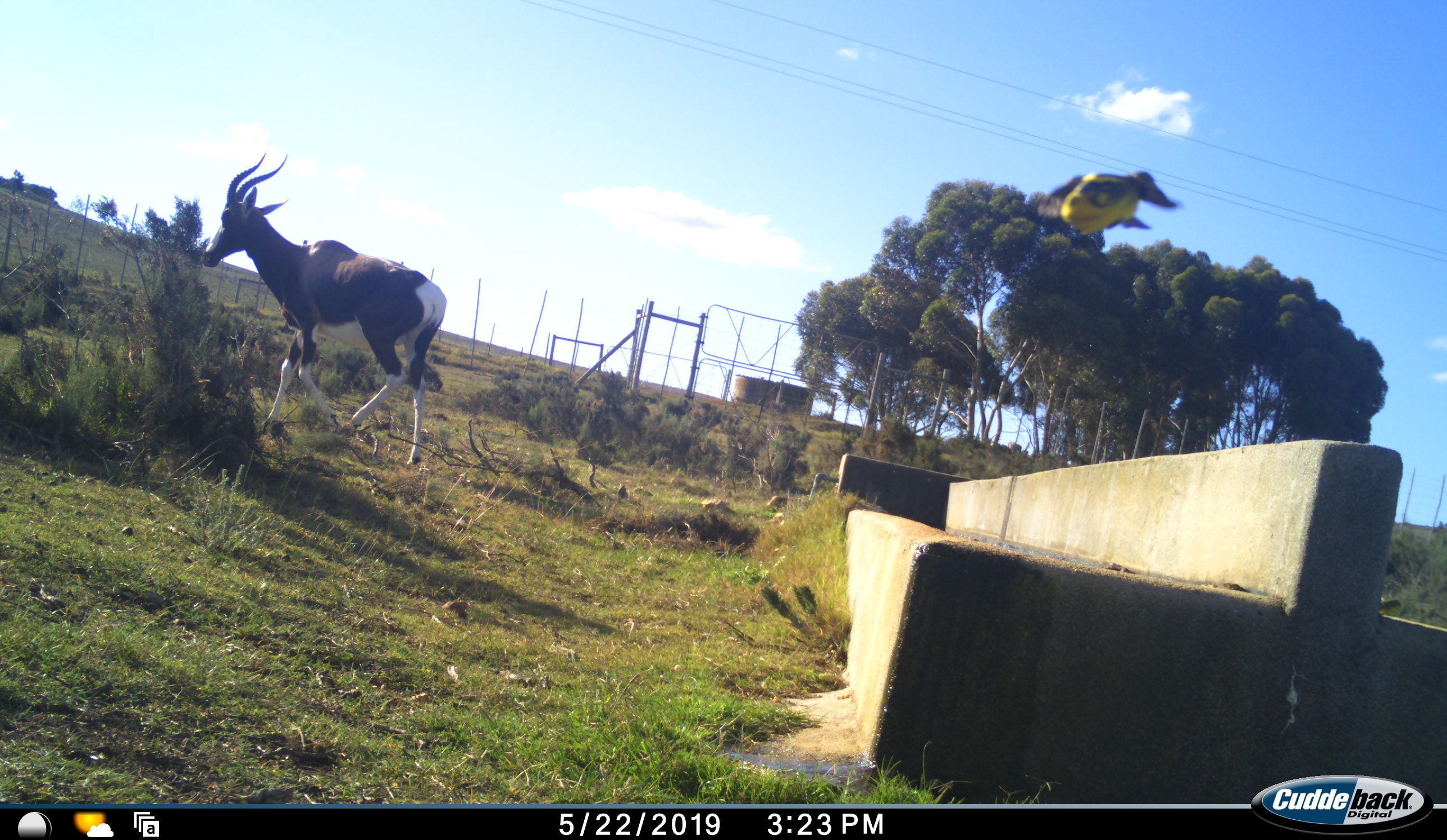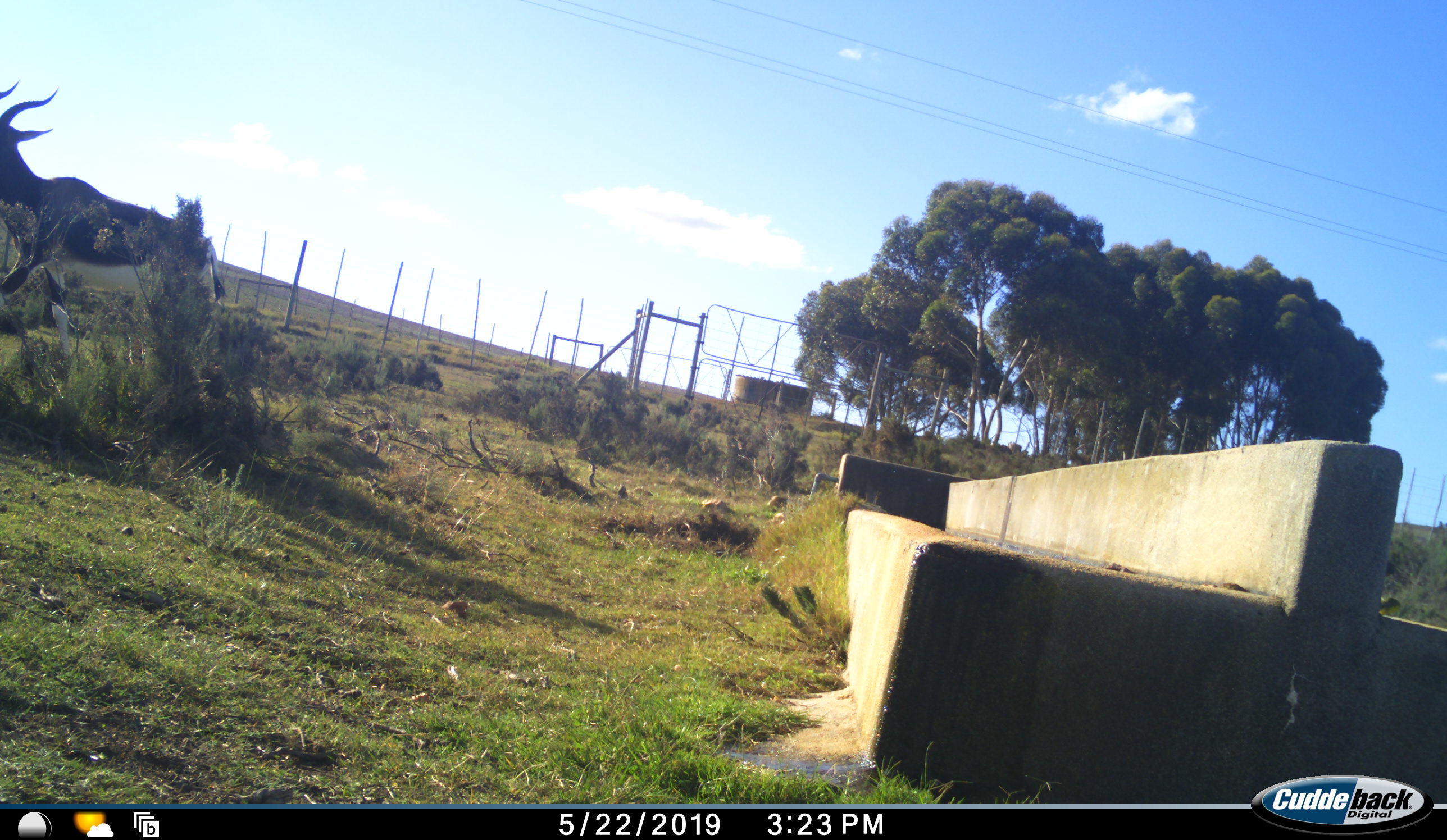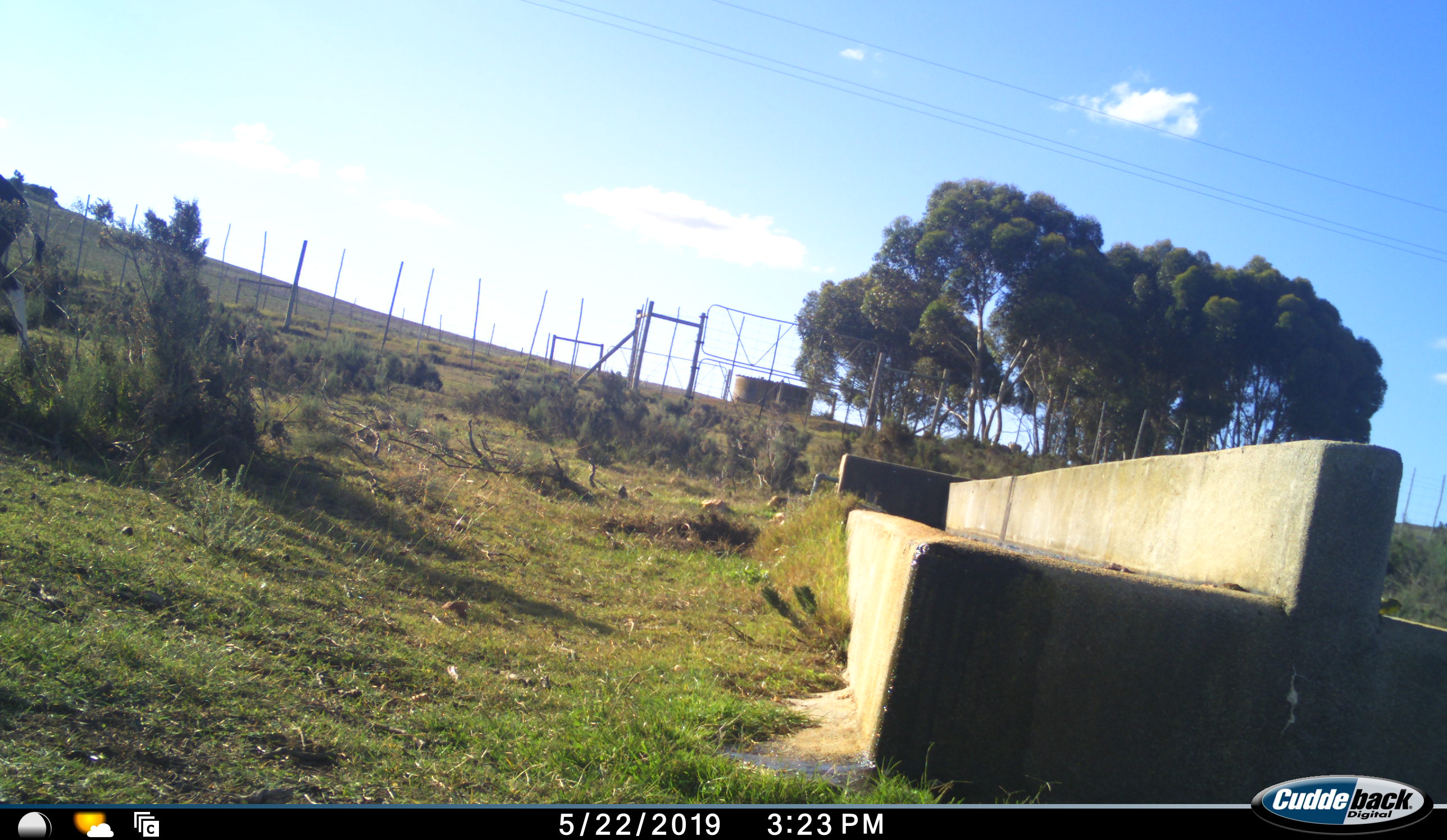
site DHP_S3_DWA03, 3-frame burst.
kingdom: Animalia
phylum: Chordata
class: Aves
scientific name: Aves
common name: bird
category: birdother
Birdother (bird) (Aves), count 1. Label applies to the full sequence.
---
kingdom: Animalia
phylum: Chordata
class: Mammalia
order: Artiodactyla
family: Bovidae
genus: Damaliscus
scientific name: Damaliscus pygargus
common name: bontebok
Bontebok (Damaliscus pygargus), count 1. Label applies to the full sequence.